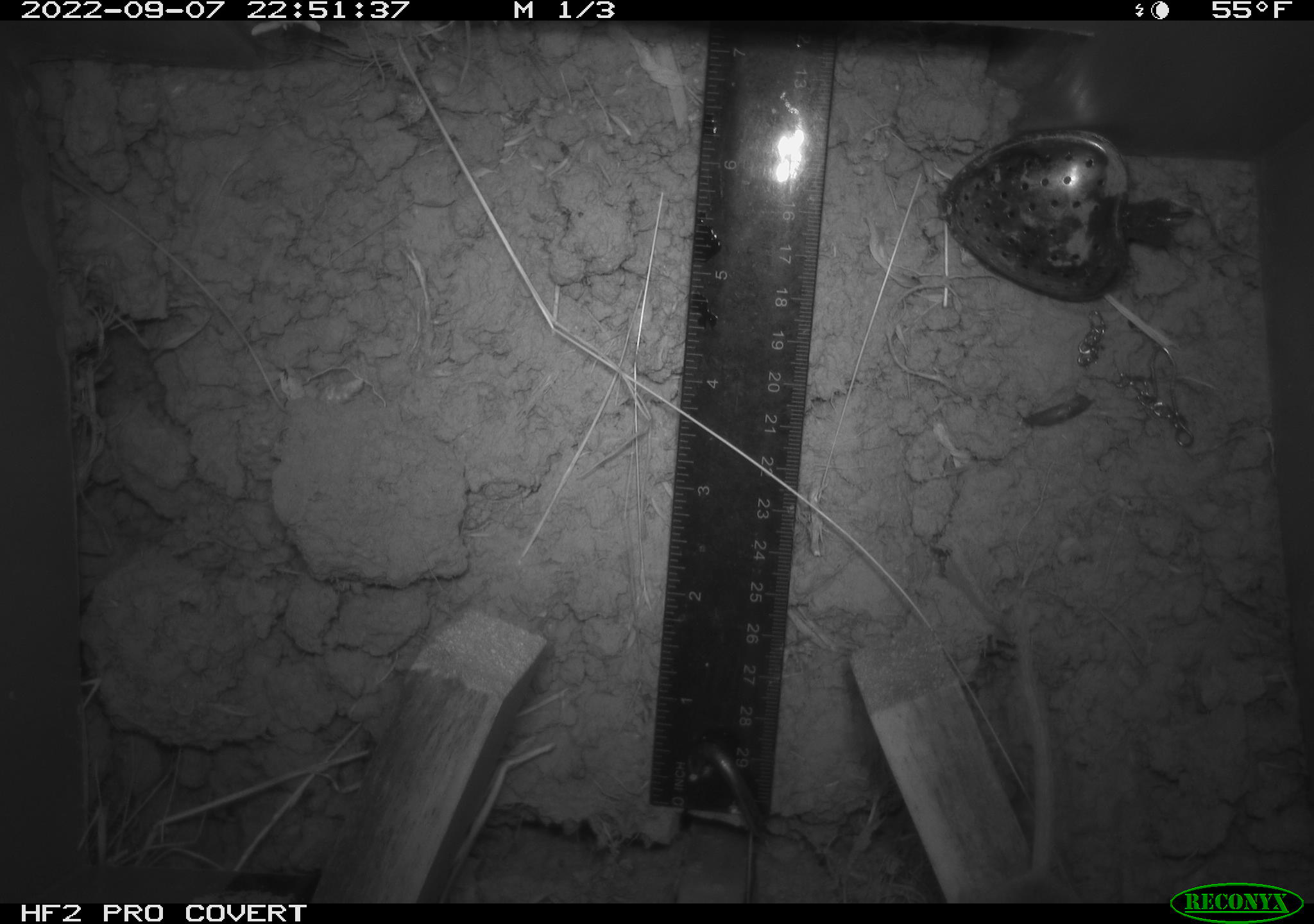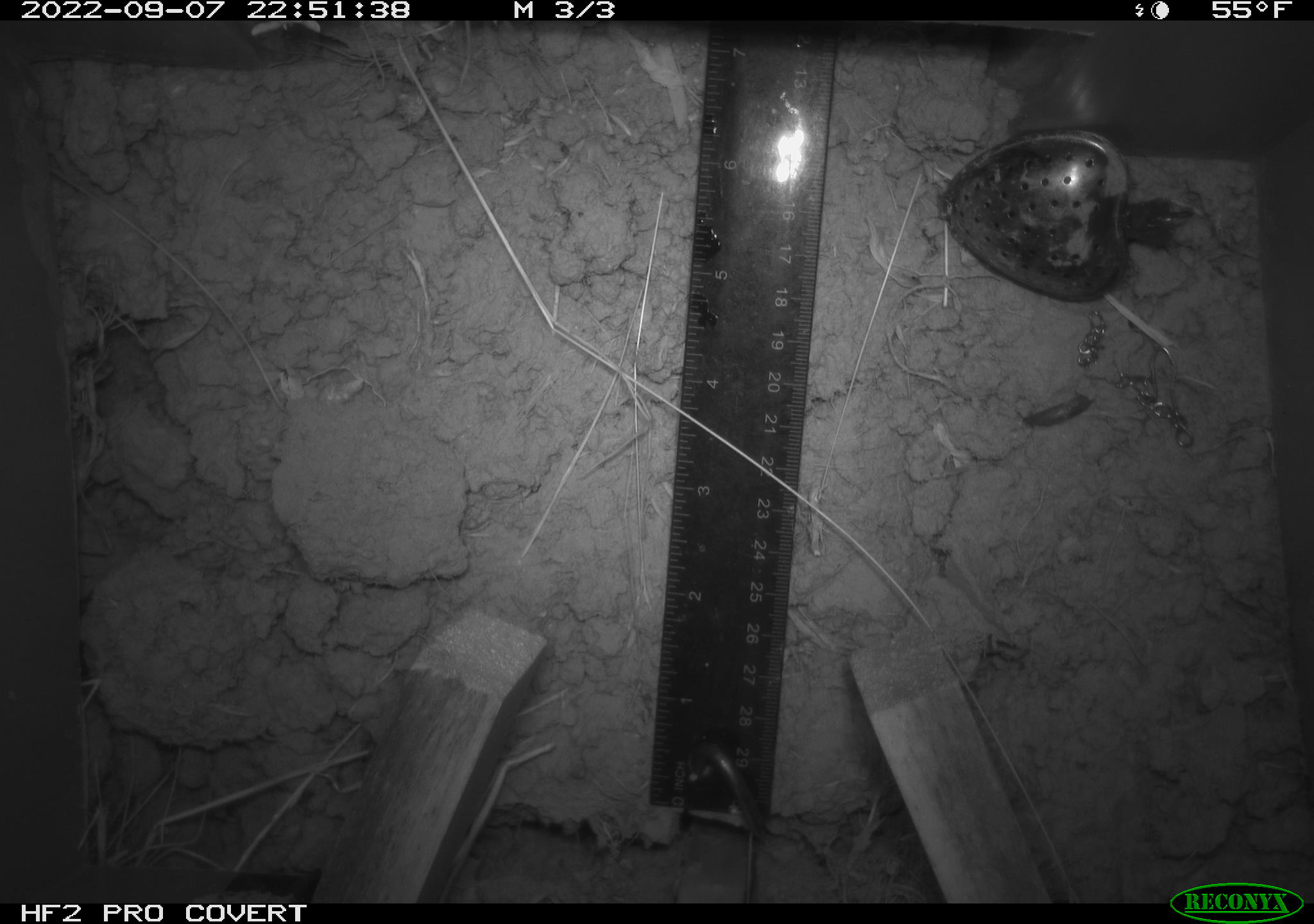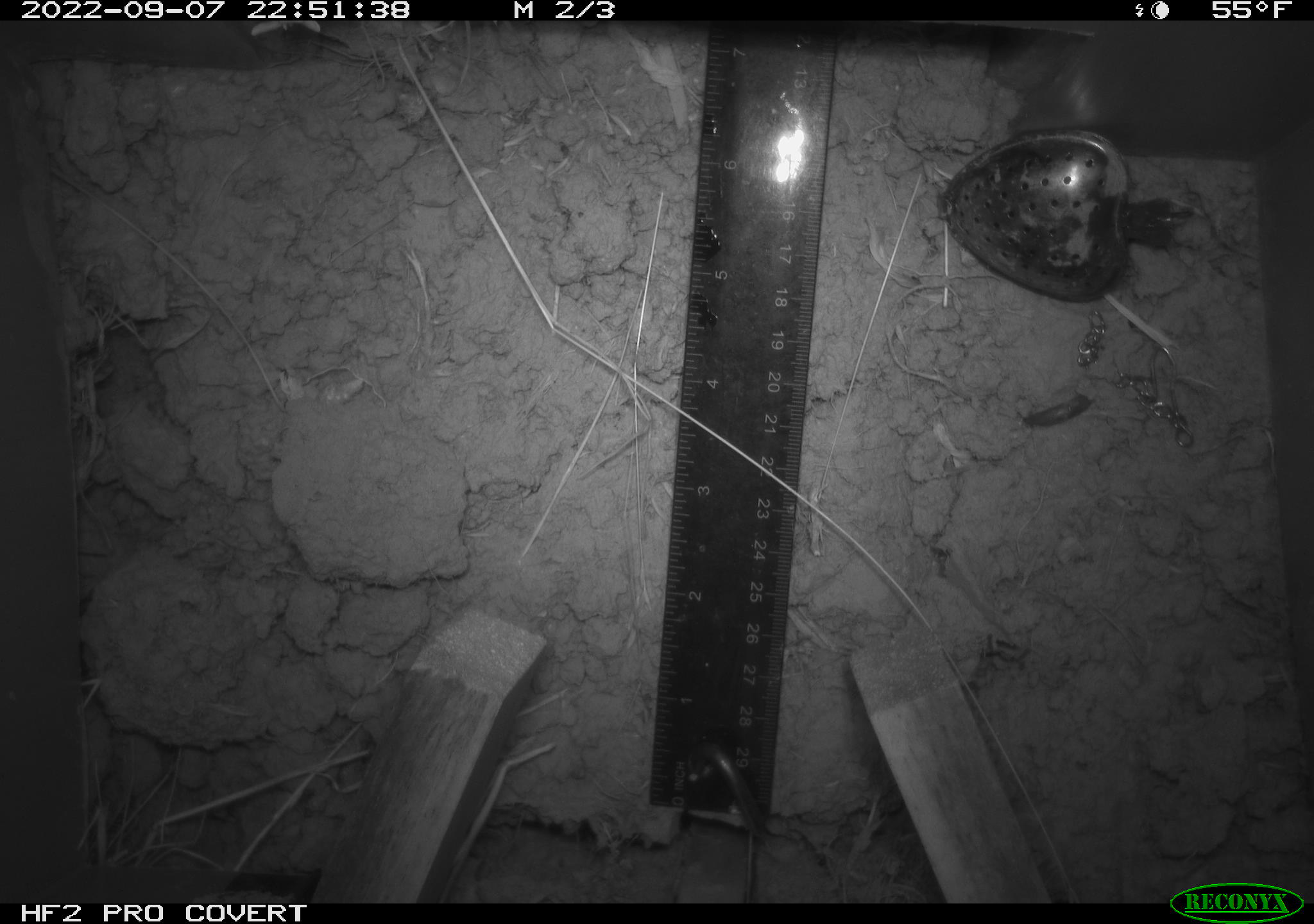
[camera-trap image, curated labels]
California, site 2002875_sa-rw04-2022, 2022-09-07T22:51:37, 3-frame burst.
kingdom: Animalia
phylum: Chordata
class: Mammalia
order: Rodentia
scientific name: Rodentia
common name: mouse species